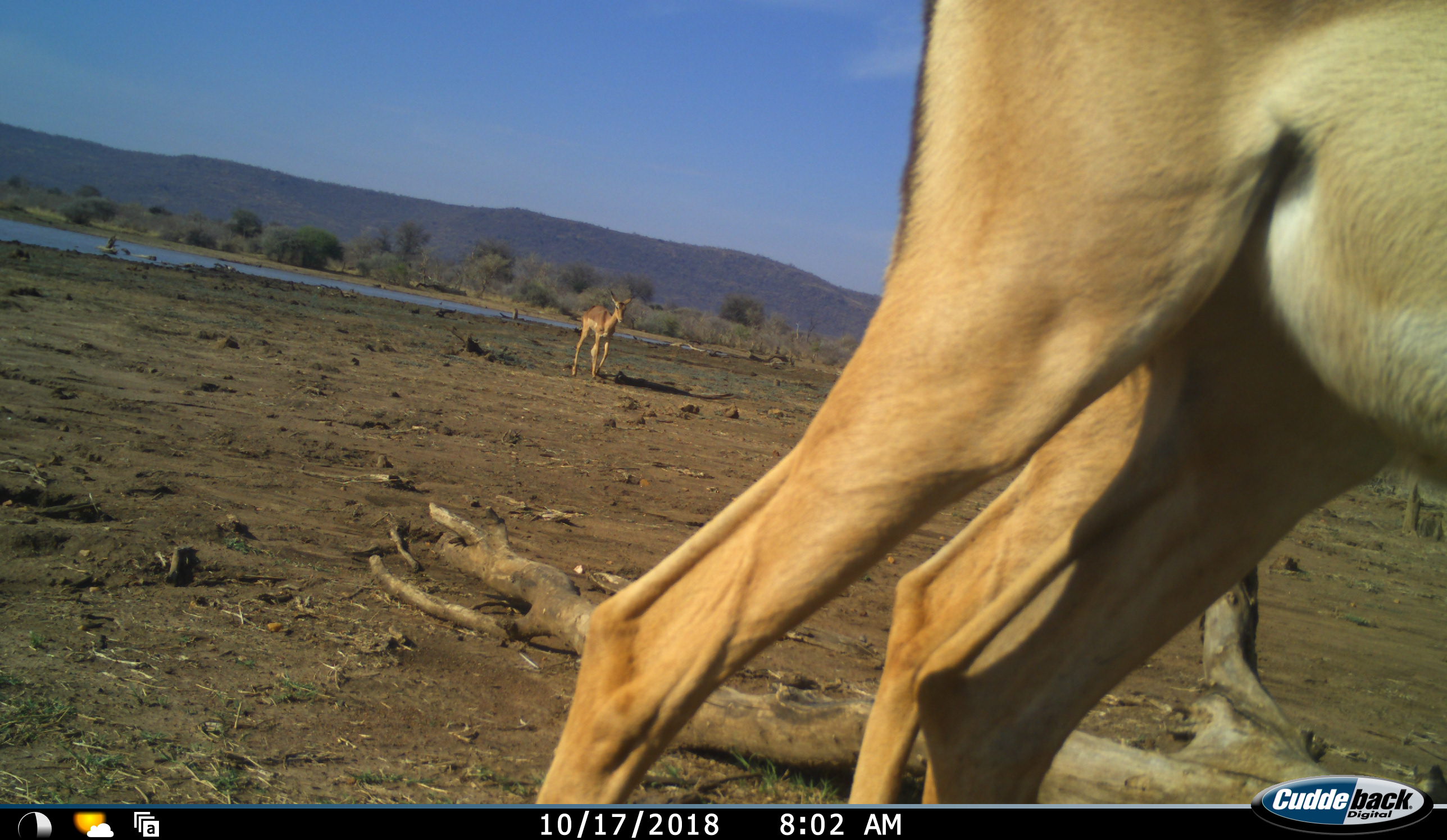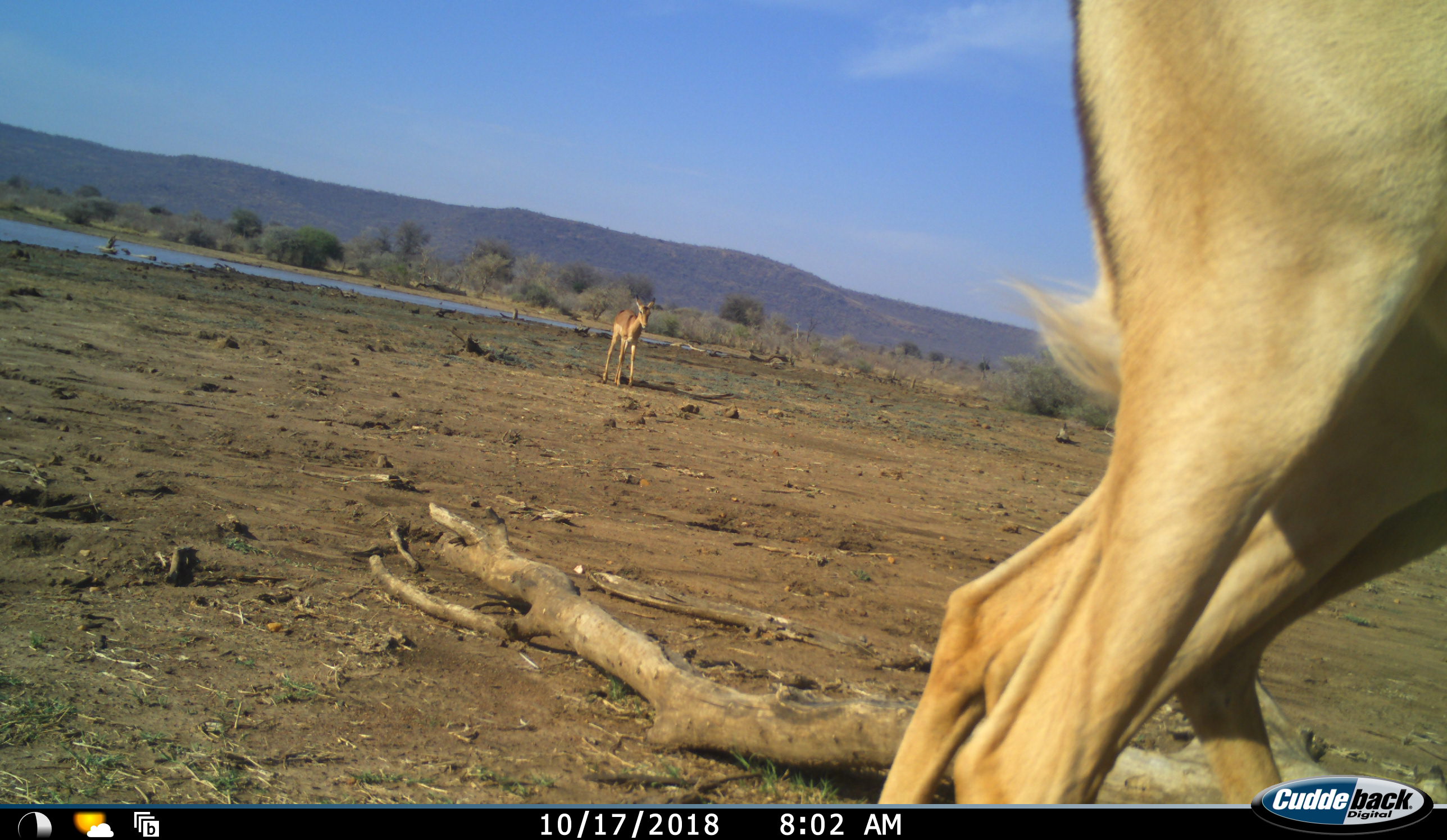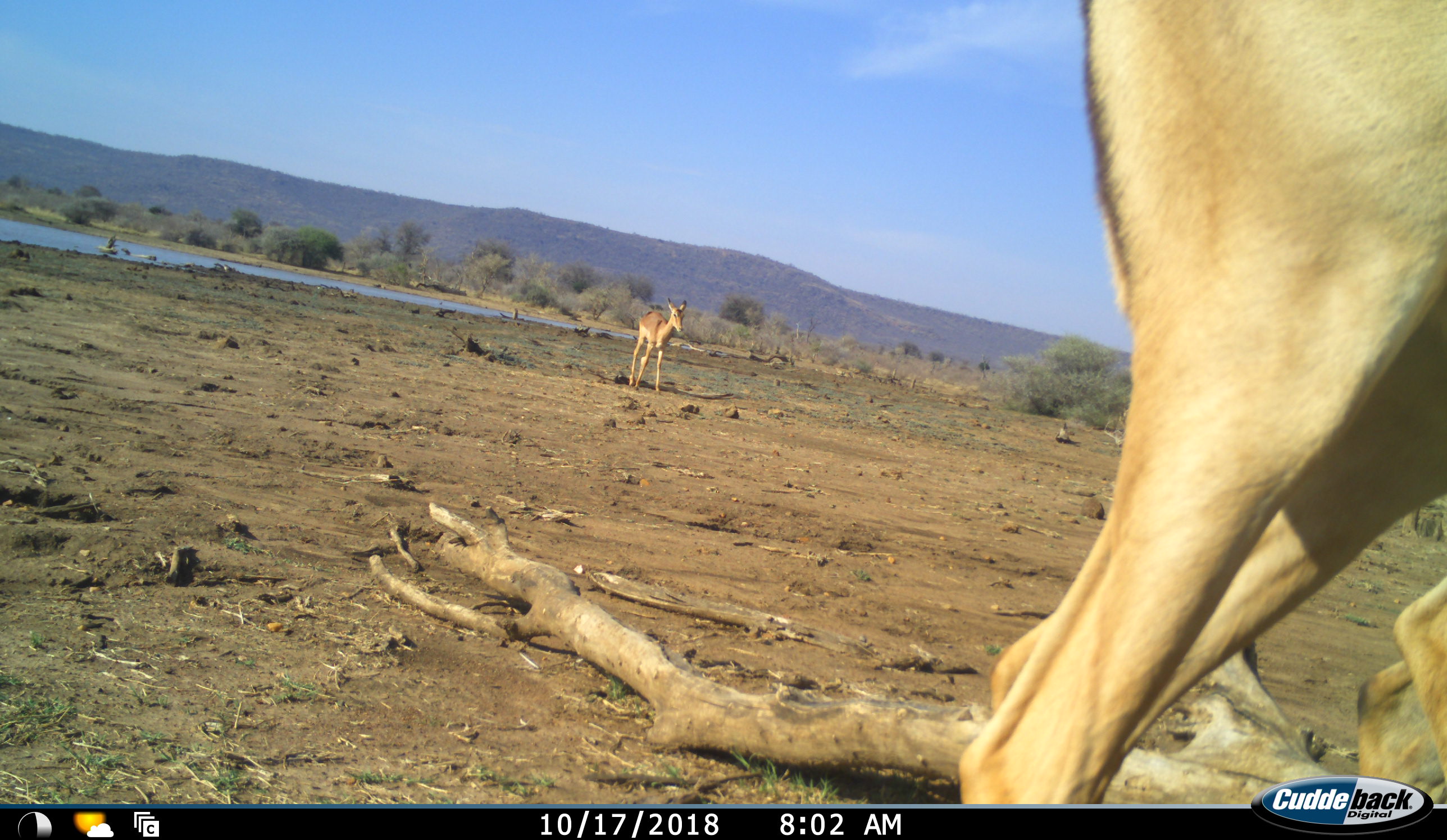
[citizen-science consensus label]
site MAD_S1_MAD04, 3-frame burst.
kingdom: Animalia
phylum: Chordata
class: Mammalia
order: Artiodactyla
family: Bovidae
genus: Aepyceros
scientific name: Aepyceros melampus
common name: impala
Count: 3.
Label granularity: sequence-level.